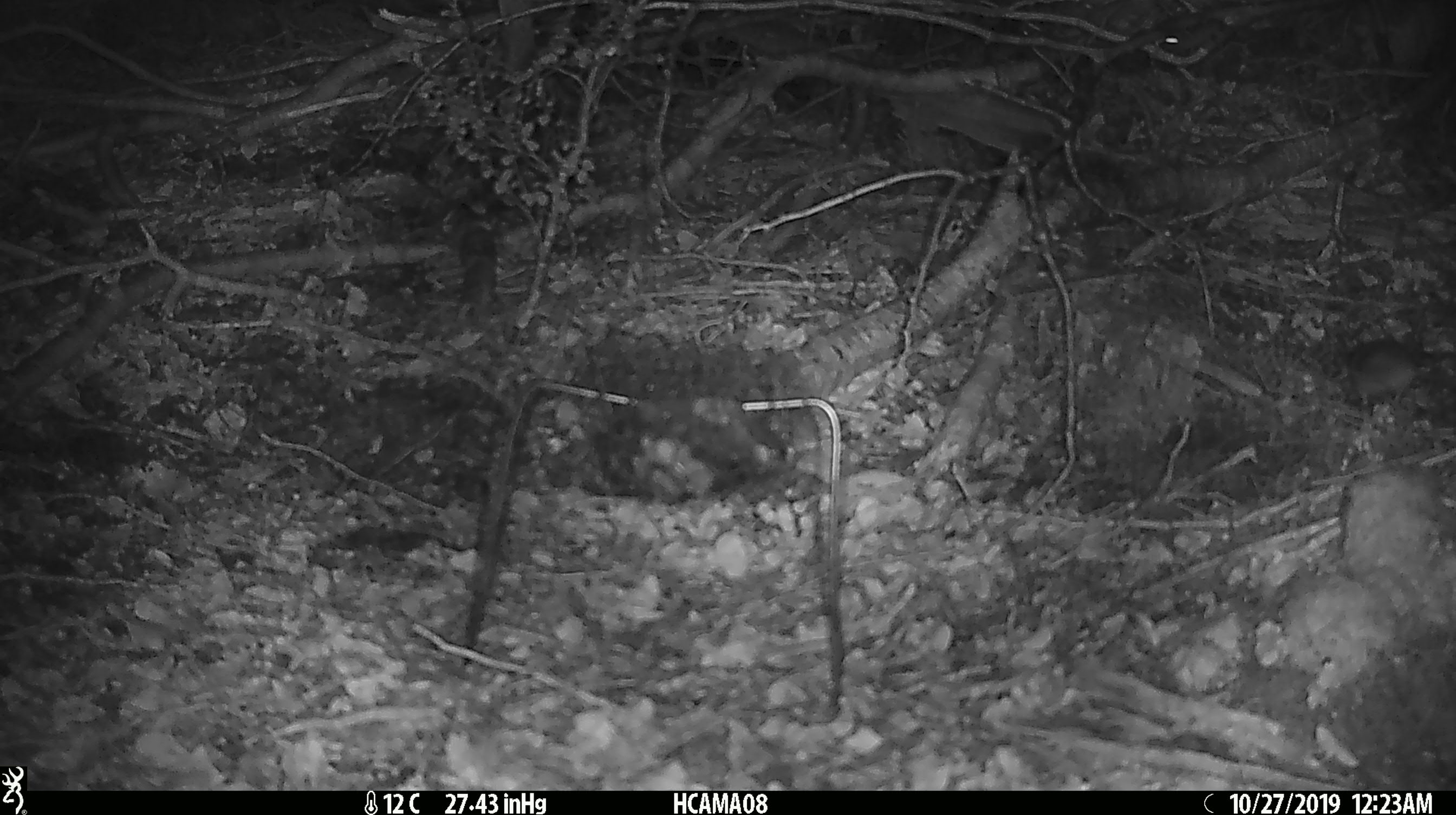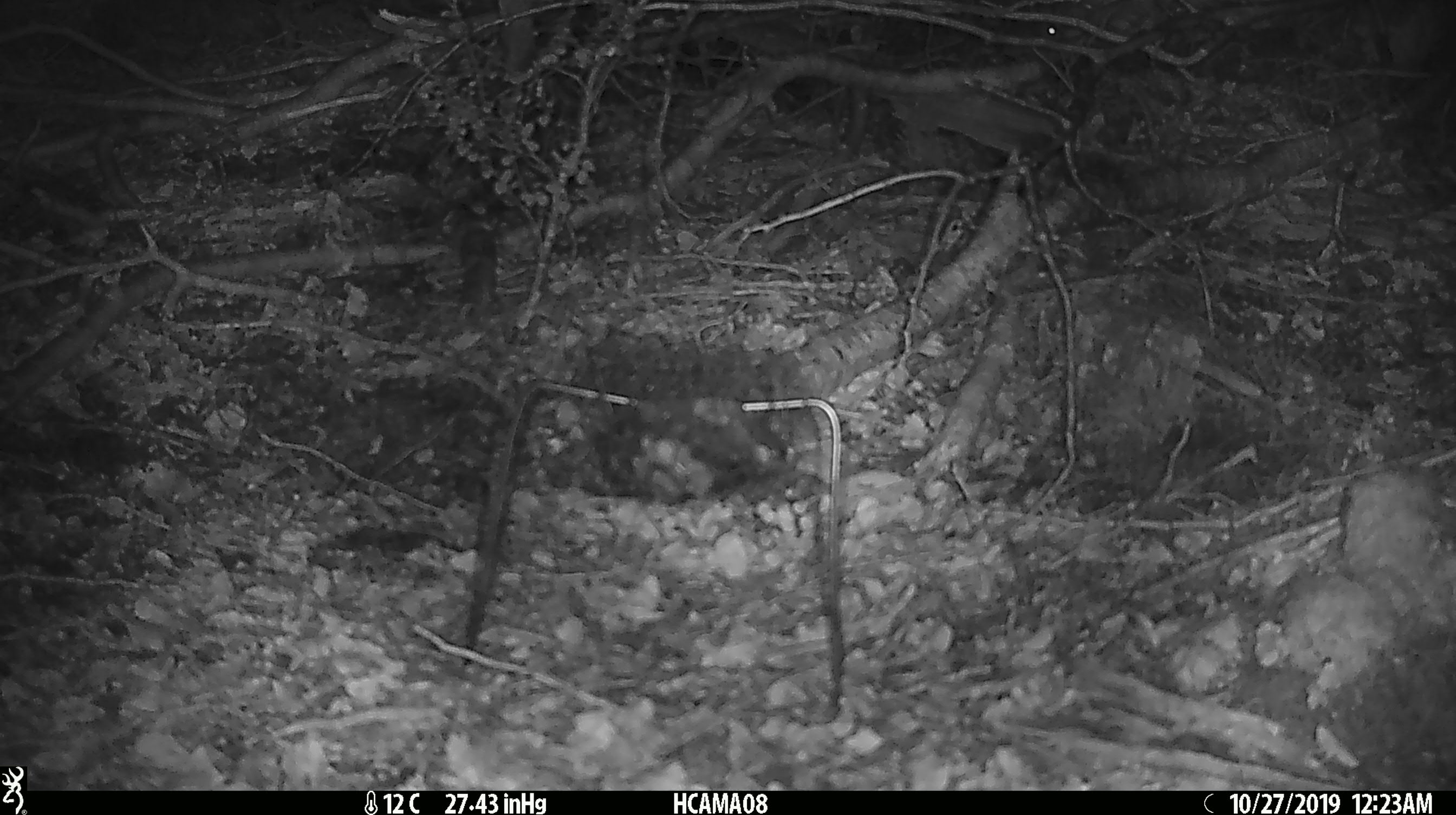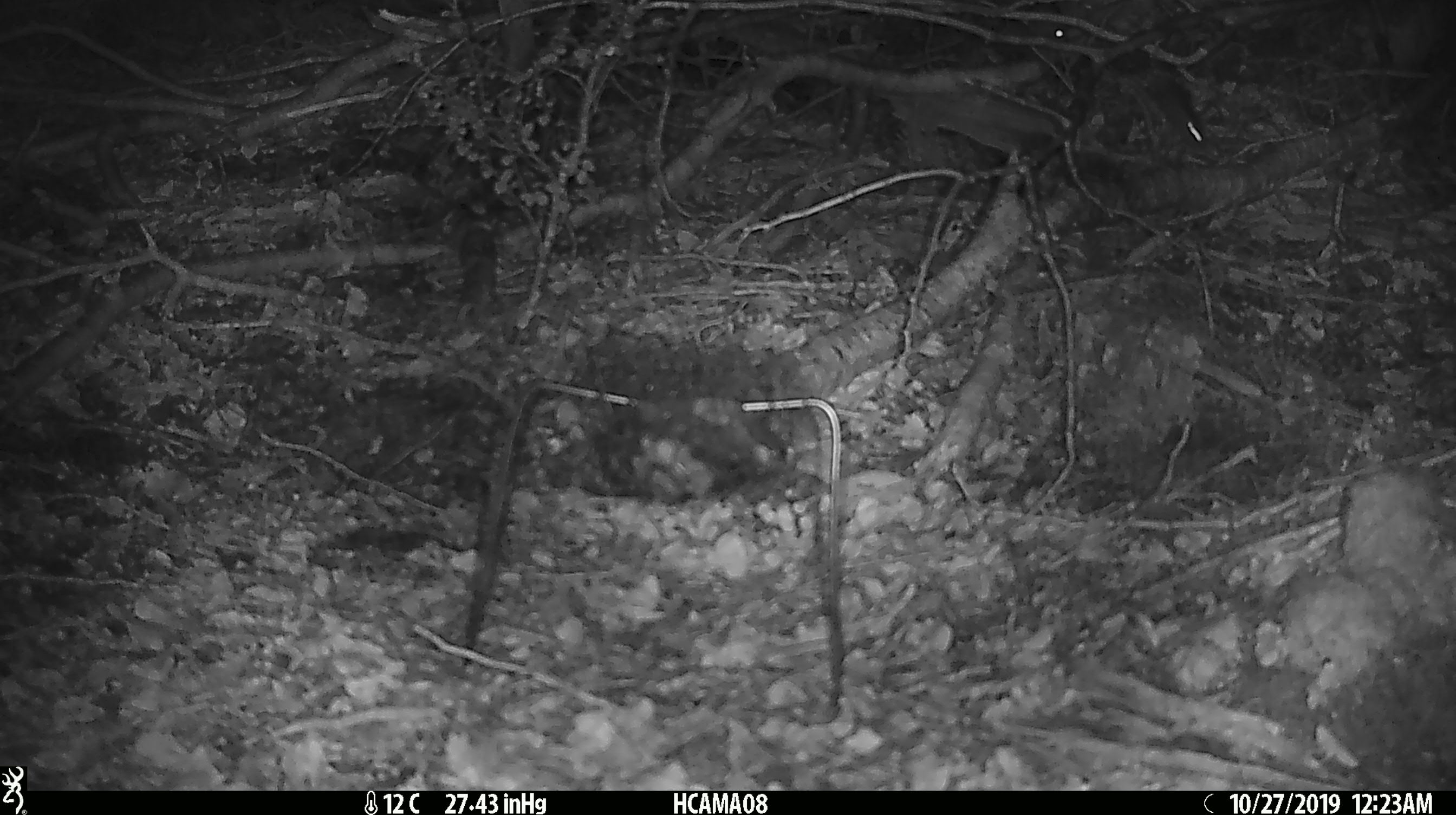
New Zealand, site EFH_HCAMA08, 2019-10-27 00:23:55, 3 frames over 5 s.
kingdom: Animalia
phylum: Chordata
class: Mammalia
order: Rodentia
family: Muridae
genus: Mus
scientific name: Mus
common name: mouse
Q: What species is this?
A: Mouse (Mus).